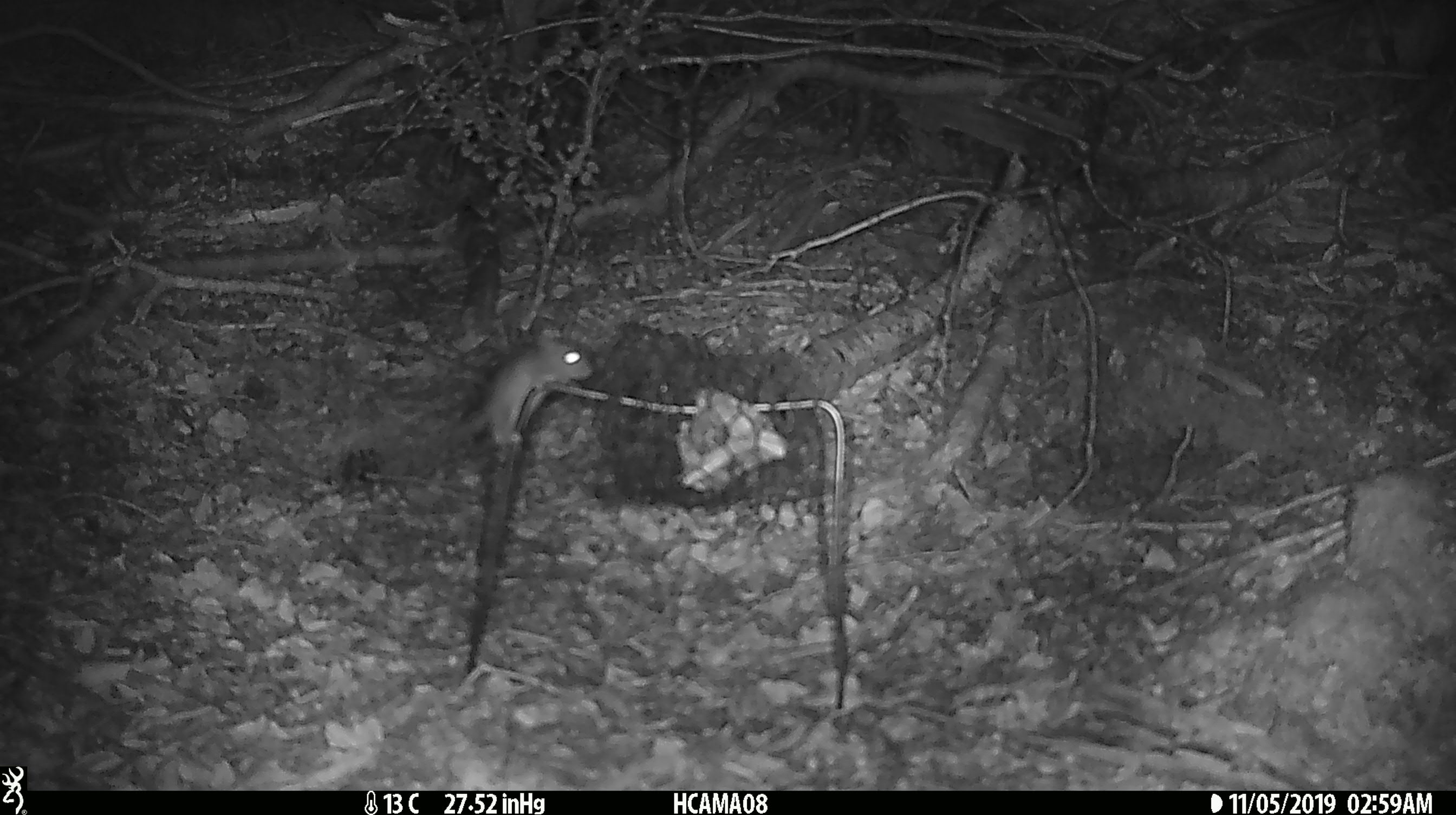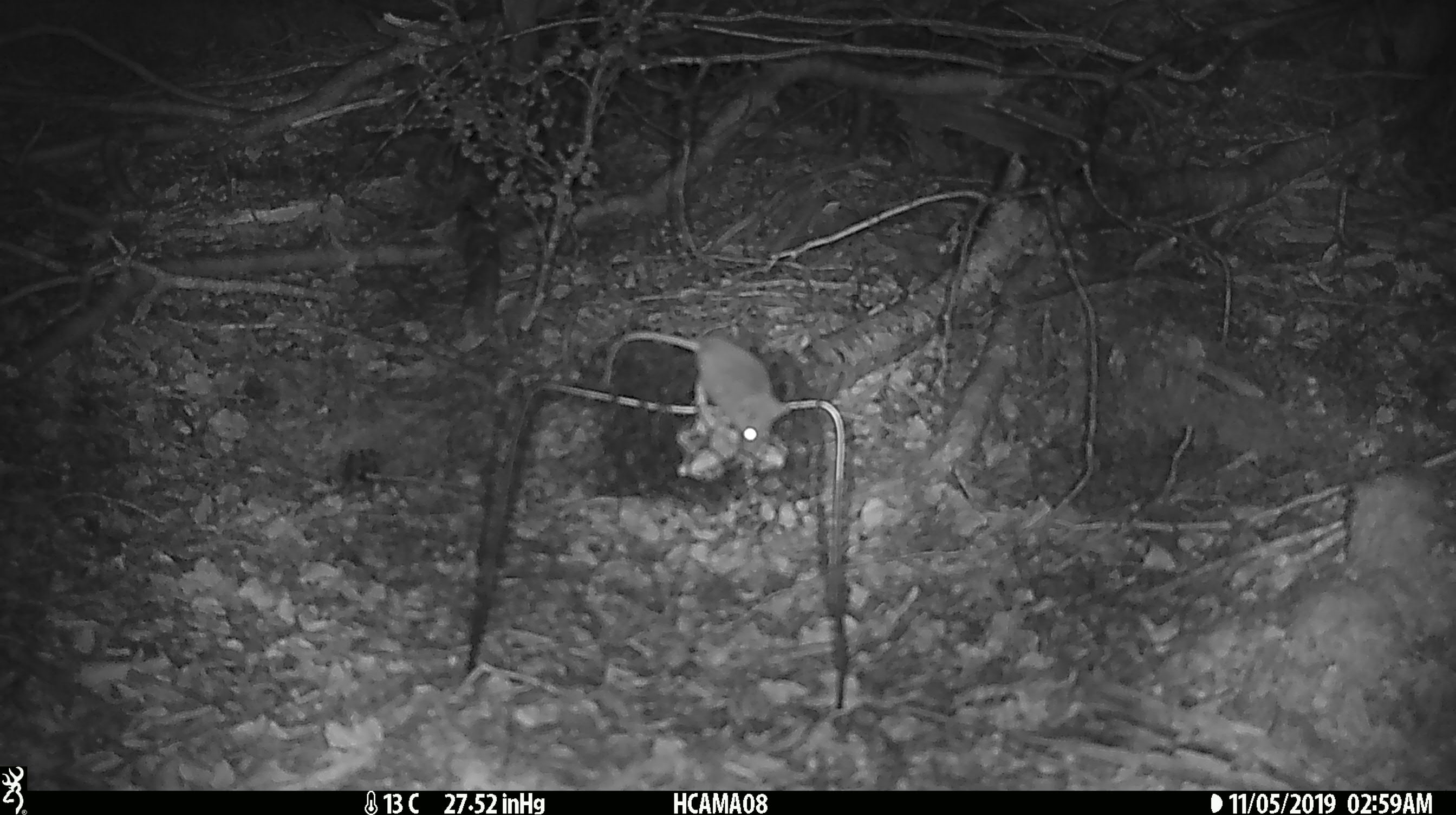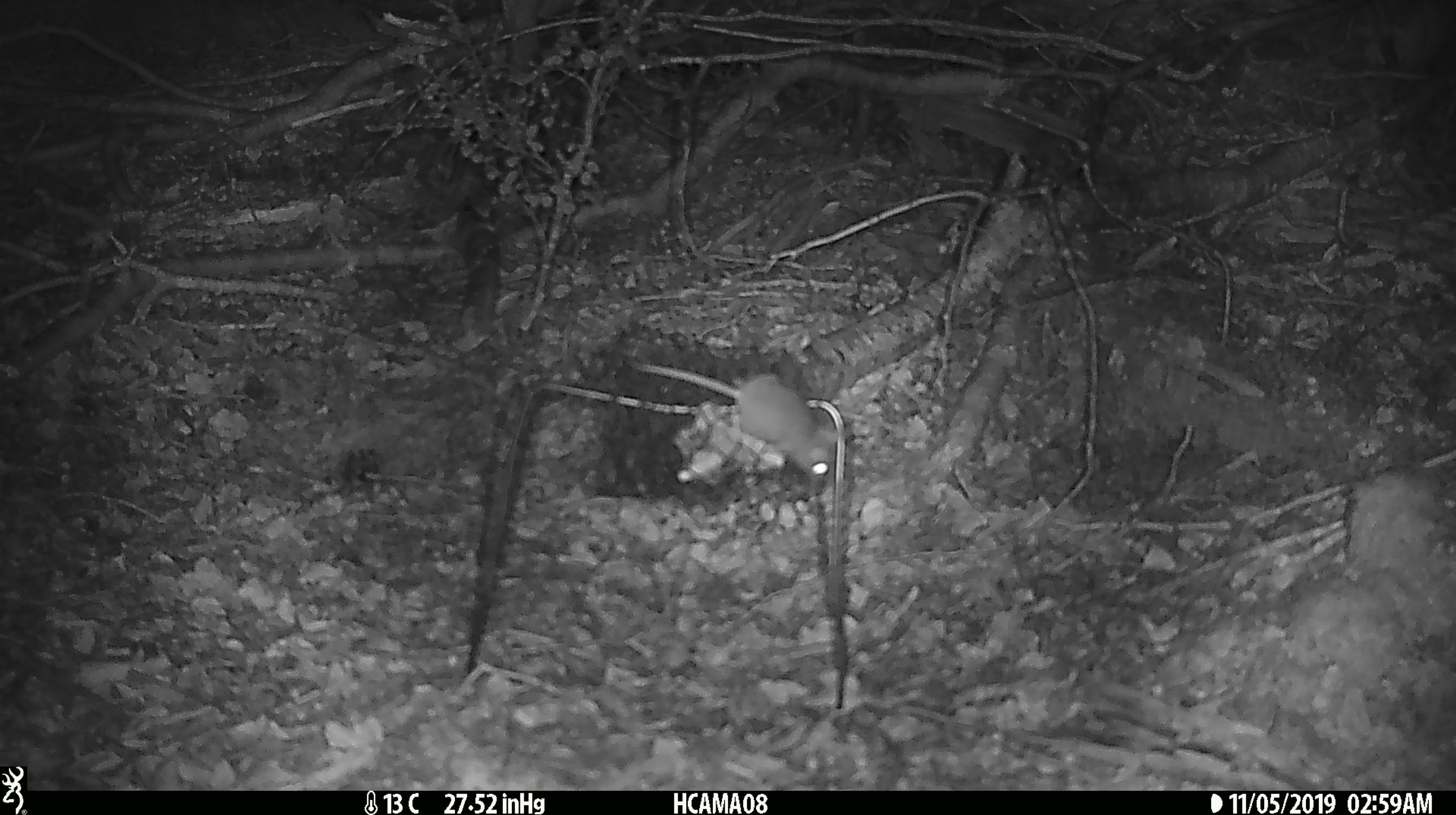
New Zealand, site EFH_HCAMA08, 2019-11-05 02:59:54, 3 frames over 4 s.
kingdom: Animalia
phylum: Chordata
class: Mammalia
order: Rodentia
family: Muridae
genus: Mus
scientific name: Mus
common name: mouse